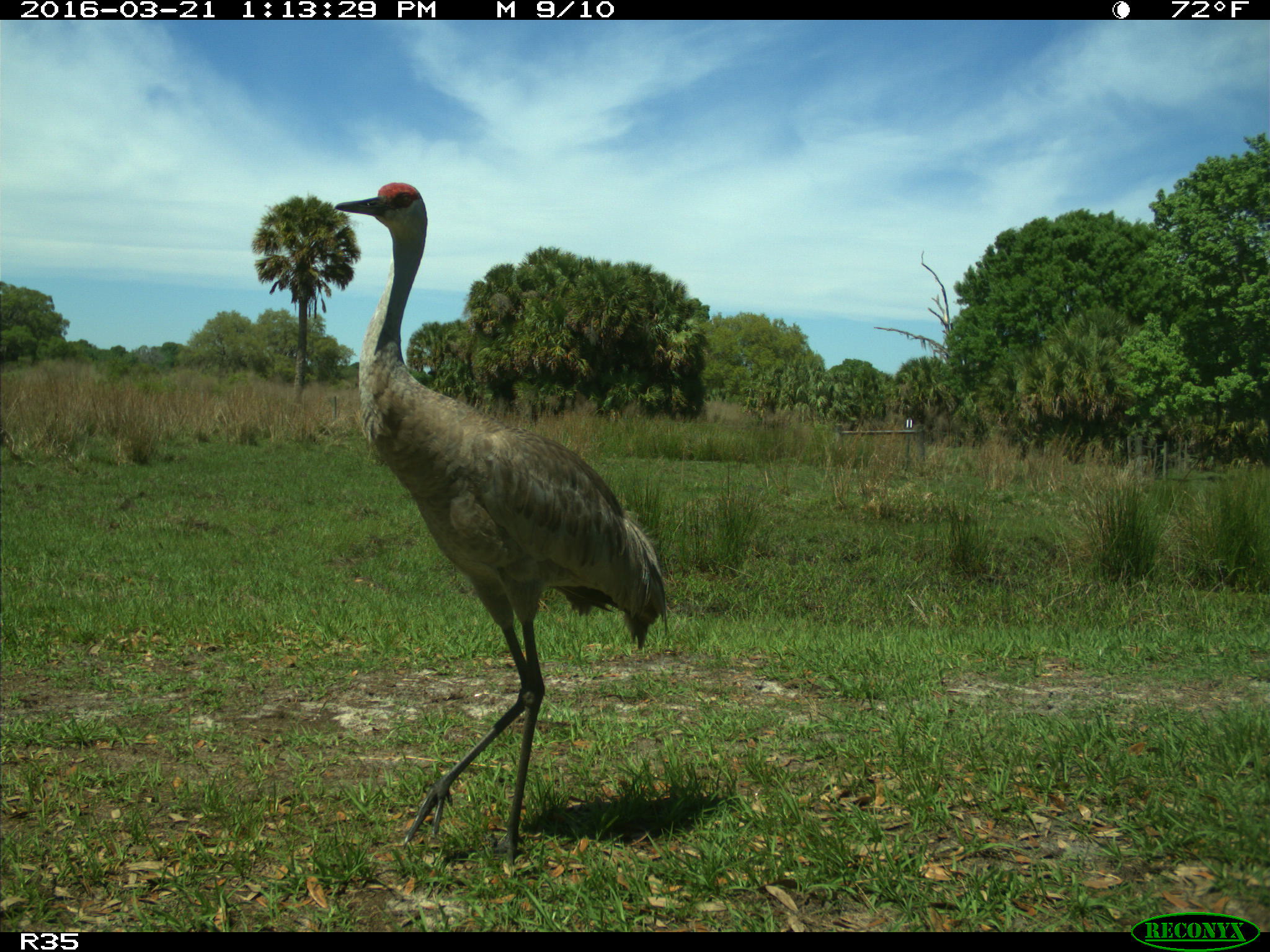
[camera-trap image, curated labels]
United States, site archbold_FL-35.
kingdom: Animalia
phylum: Chordata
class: Aves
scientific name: Aves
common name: birds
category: unidentified bird